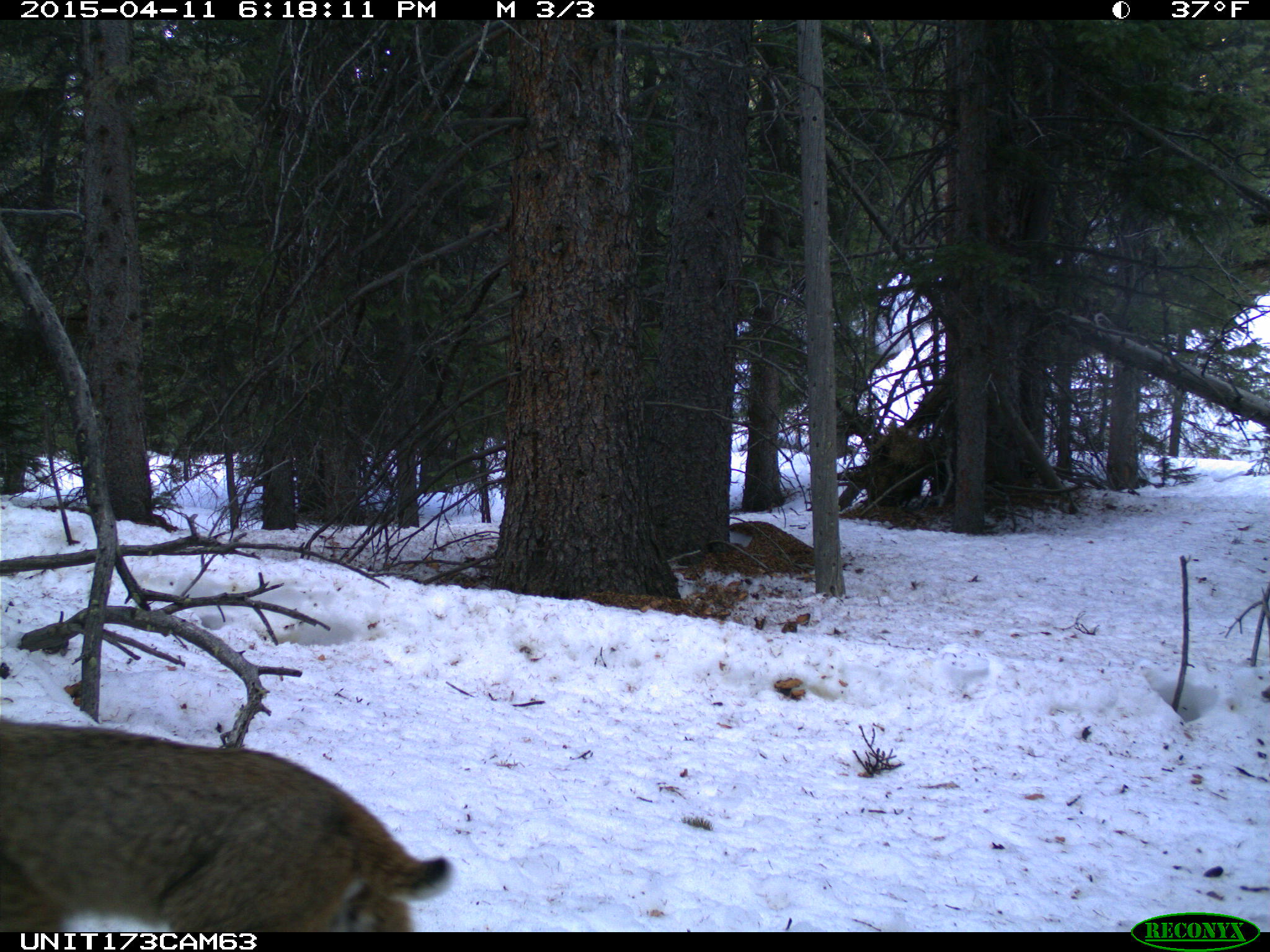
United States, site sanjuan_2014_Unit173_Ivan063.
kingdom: Animalia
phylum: Chordata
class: Mammalia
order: Carnivora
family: Felidae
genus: Lynx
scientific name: Lynx rufus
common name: bobcat